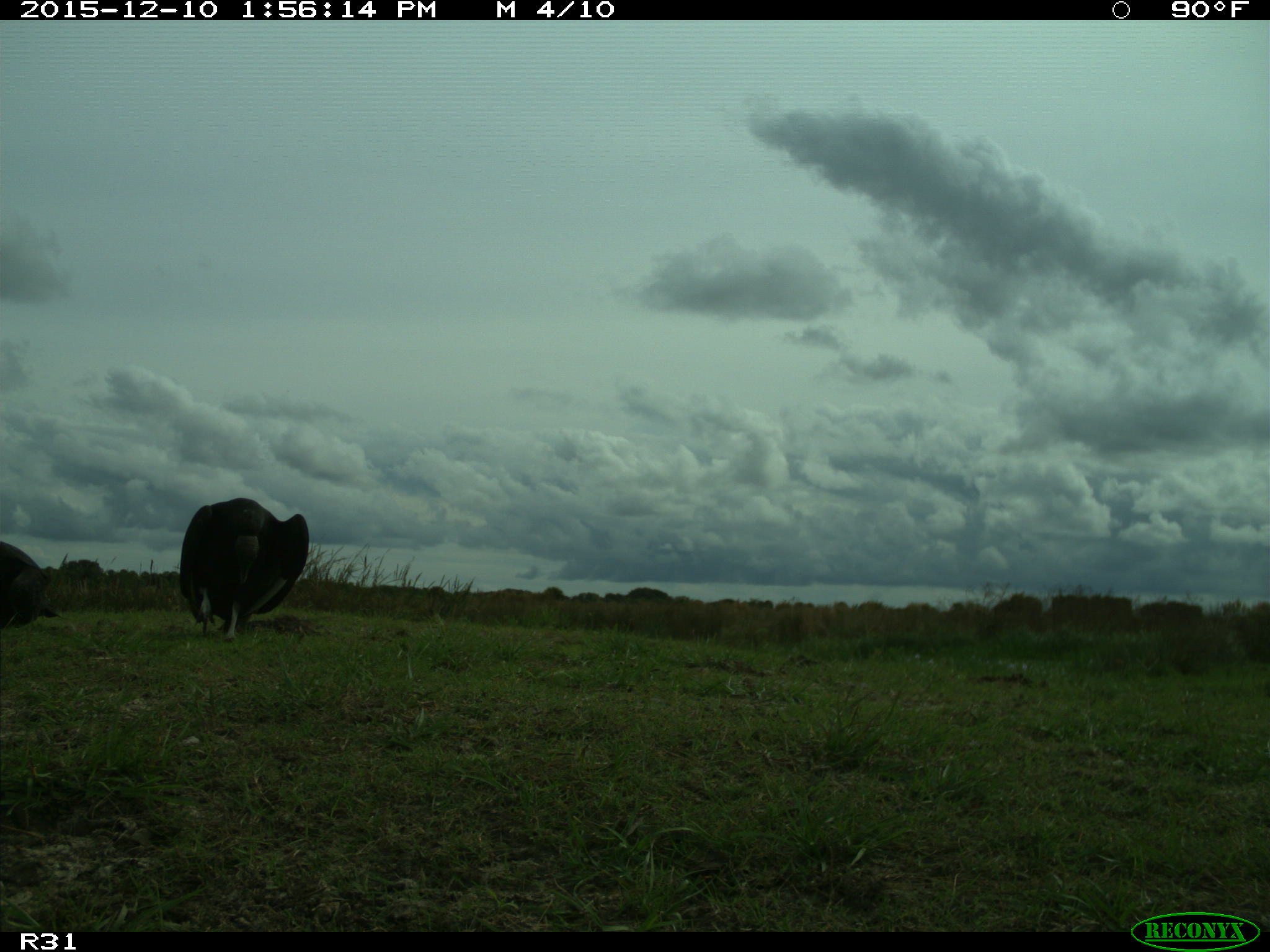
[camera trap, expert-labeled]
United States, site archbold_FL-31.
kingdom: Animalia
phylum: Chordata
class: Aves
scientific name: Aves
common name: birds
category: unidentified bird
Unidentified bird (birds) (Aves).